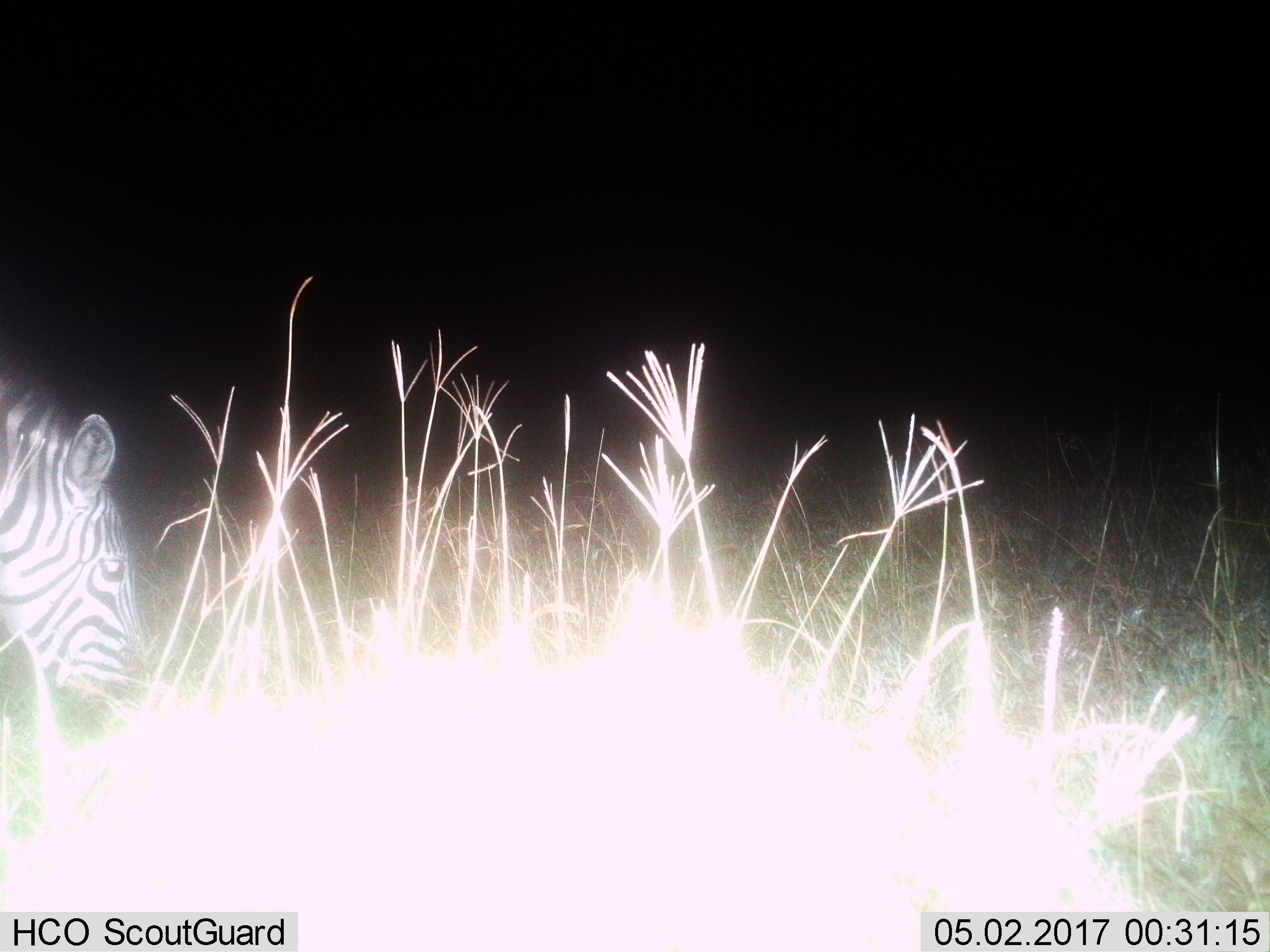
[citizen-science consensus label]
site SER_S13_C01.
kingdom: Animalia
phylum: Chordata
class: Mammalia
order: Perissodactyla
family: Equidae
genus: Equus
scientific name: Equus quagga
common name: plains zebra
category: zebraplains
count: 1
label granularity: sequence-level